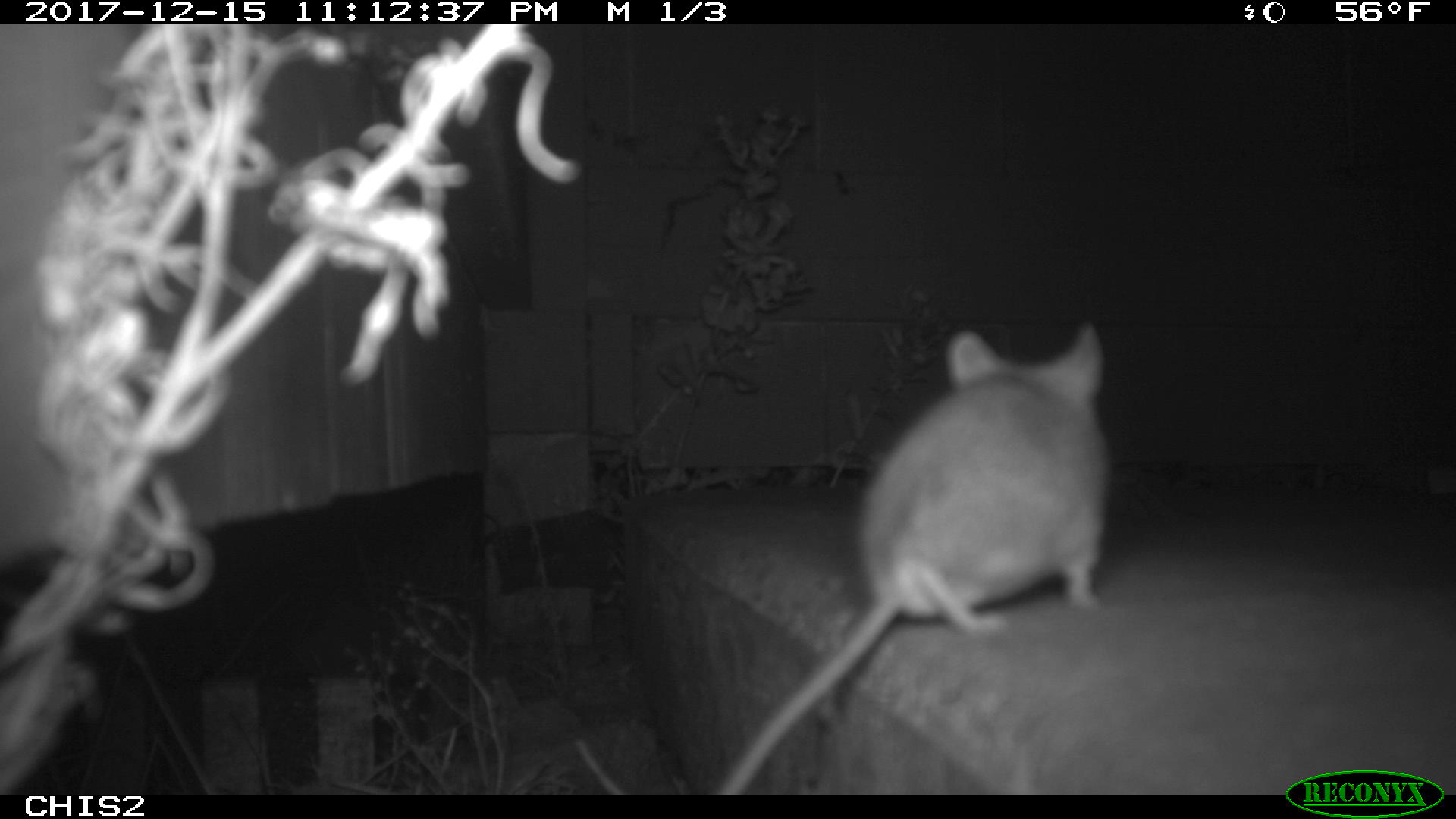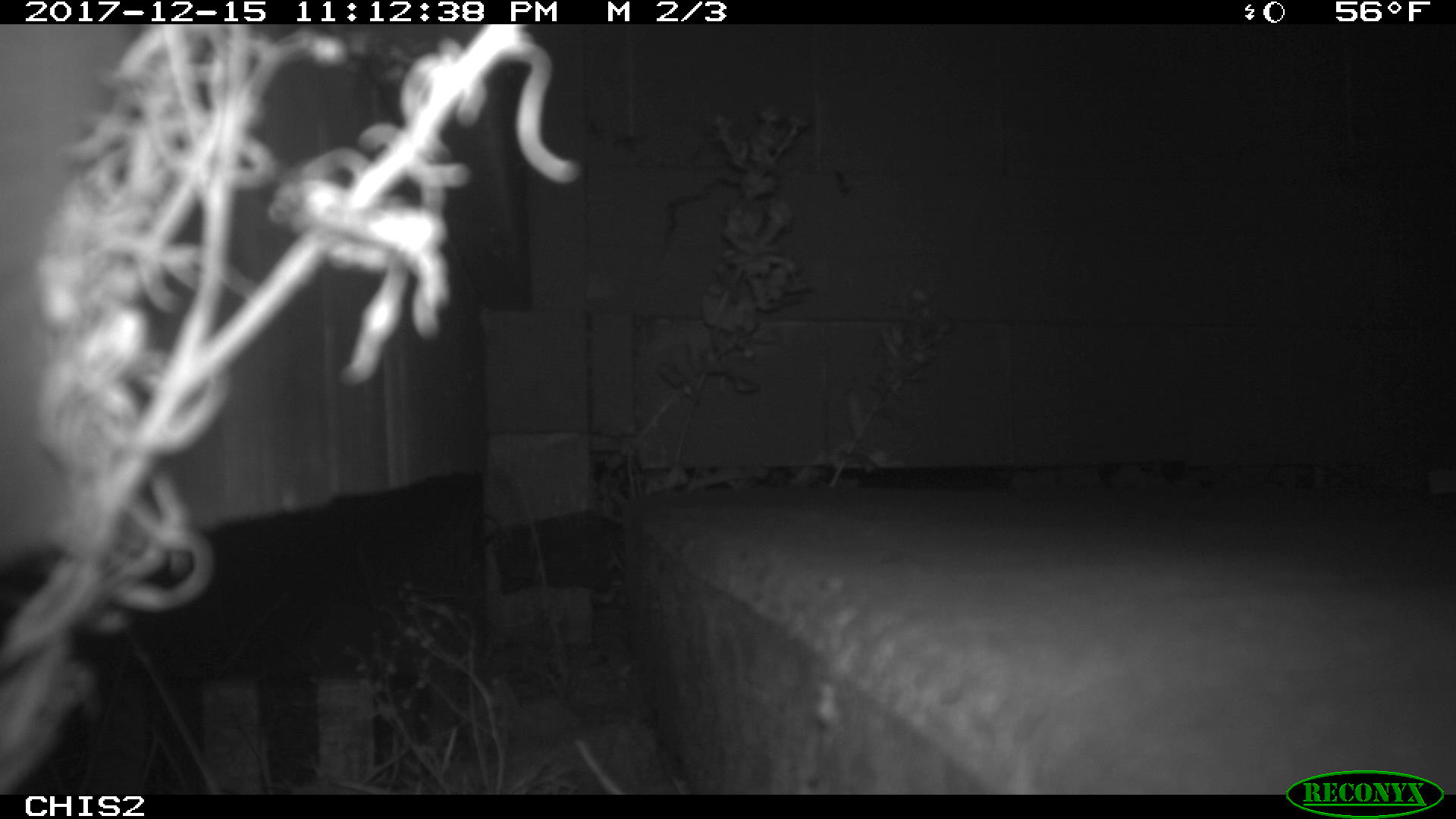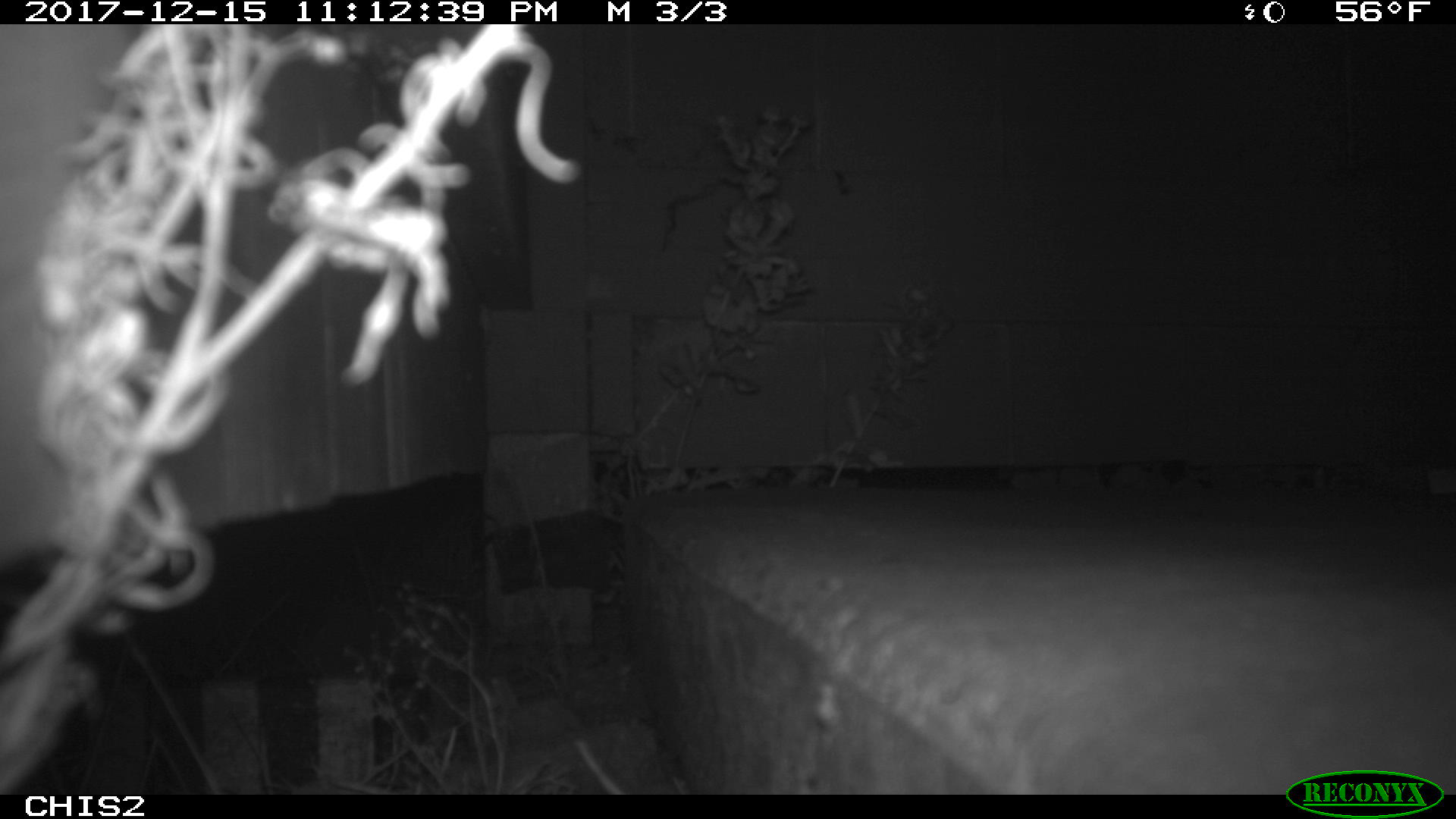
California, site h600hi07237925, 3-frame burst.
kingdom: Animalia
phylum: Chordata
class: Mammalia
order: Rodentia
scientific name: Rodentia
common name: rodent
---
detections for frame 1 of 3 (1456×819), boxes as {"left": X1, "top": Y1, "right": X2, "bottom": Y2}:
rodent: {"left": 721, "top": 322, "right": 1109, "bottom": 794}